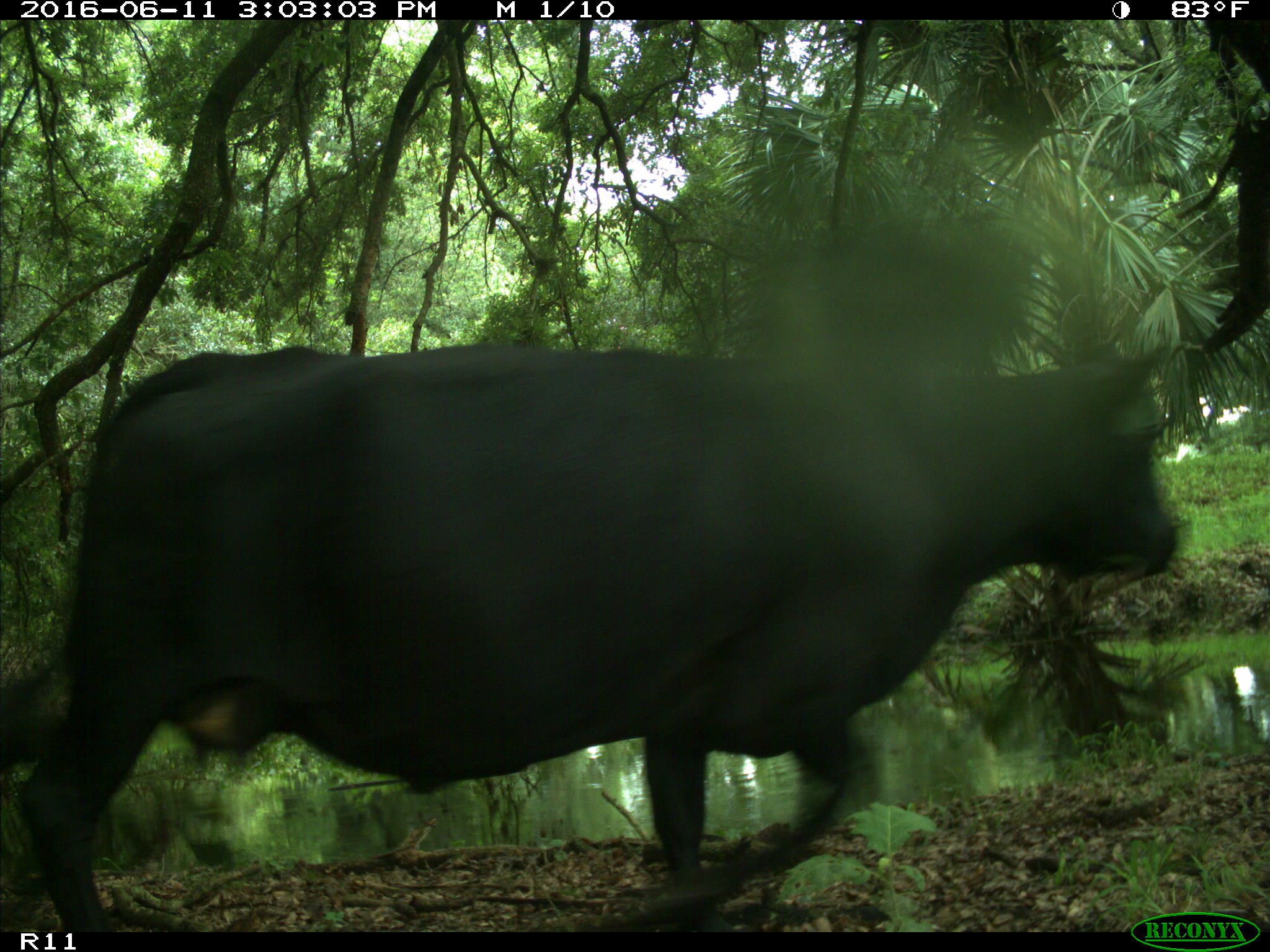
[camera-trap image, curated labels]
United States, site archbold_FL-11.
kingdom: Animalia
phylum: Chordata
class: Mammalia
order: Artiodactyla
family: Bovidae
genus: Bos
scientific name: Bos taurus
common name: domestic cow